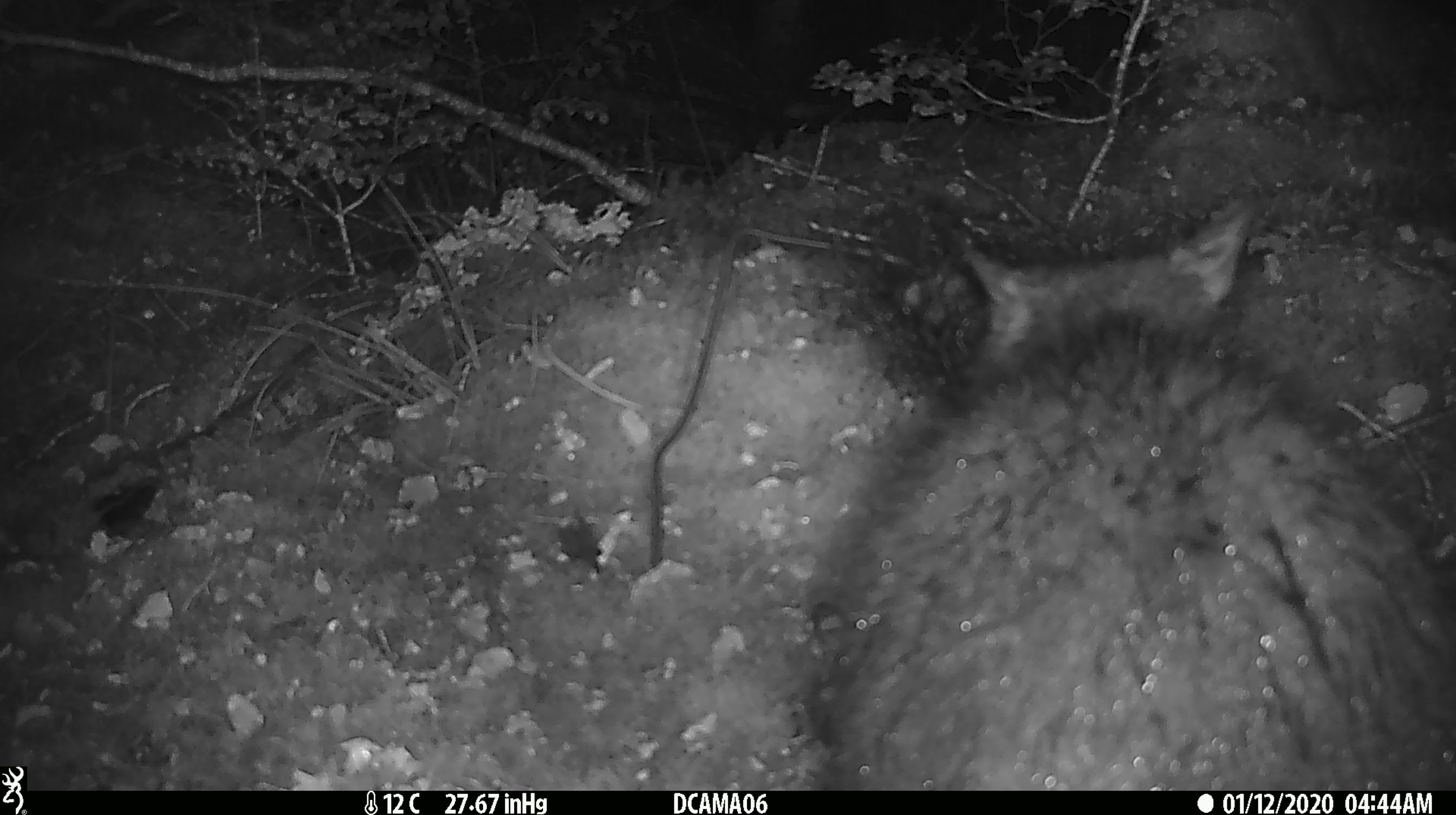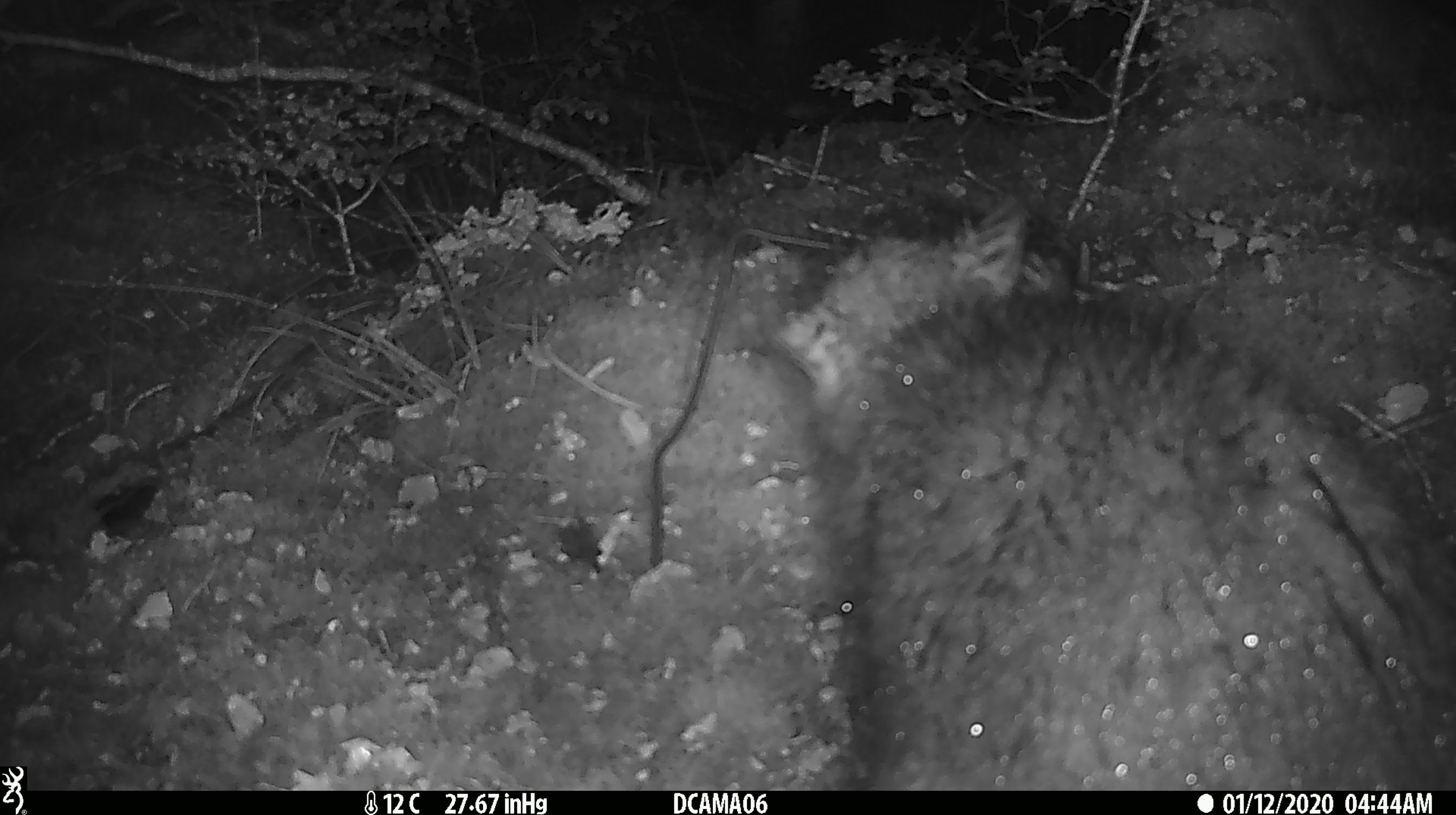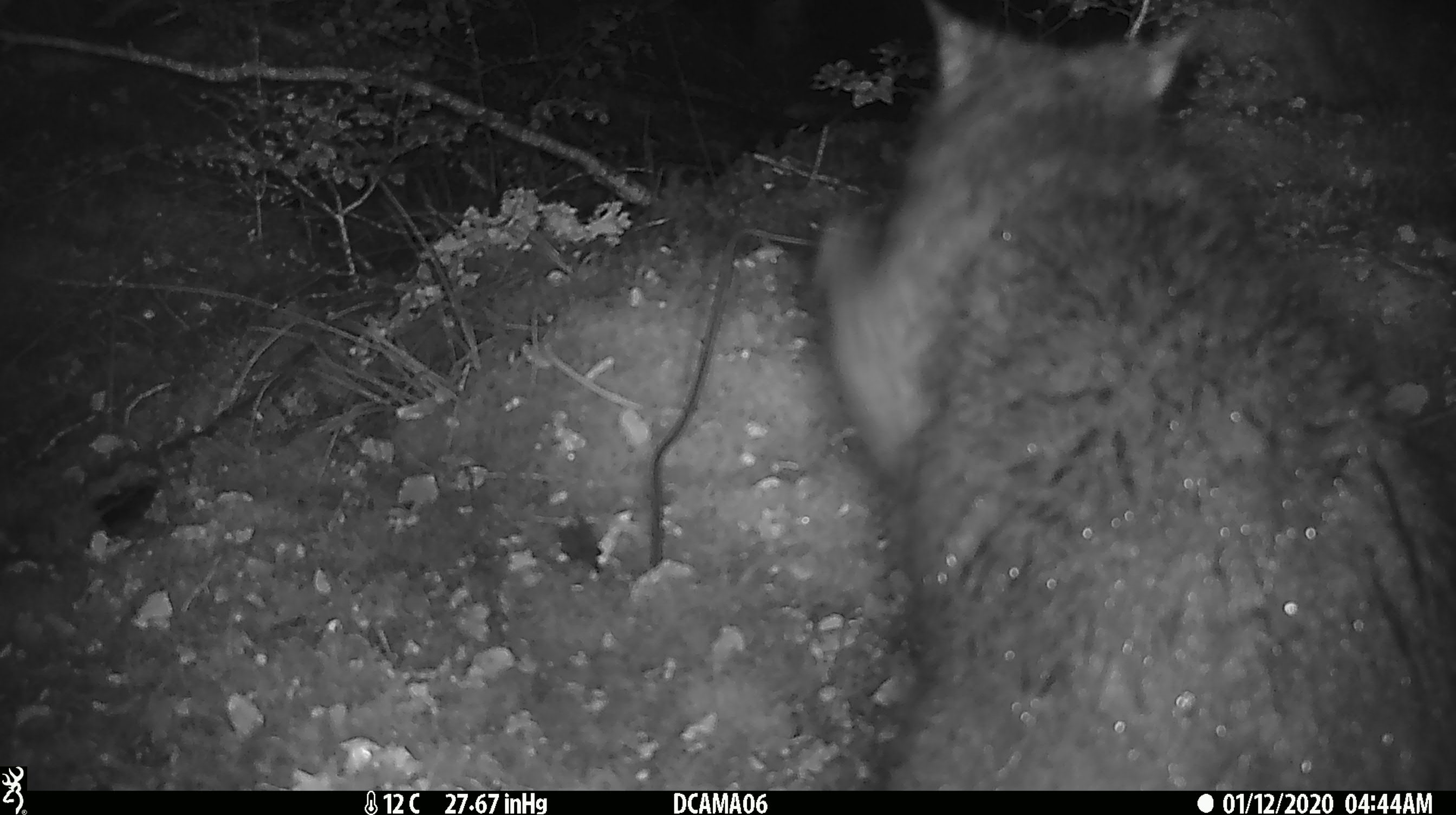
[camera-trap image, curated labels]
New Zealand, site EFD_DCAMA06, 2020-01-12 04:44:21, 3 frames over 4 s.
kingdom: Animalia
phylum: Chordata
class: Mammalia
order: Diprotodontia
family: Phalangeridae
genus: Trichosurus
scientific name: Trichosurus vulpecula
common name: common brushtail possum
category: possum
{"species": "possum (common brushtail possum) (Trichosurus vulpecula)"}